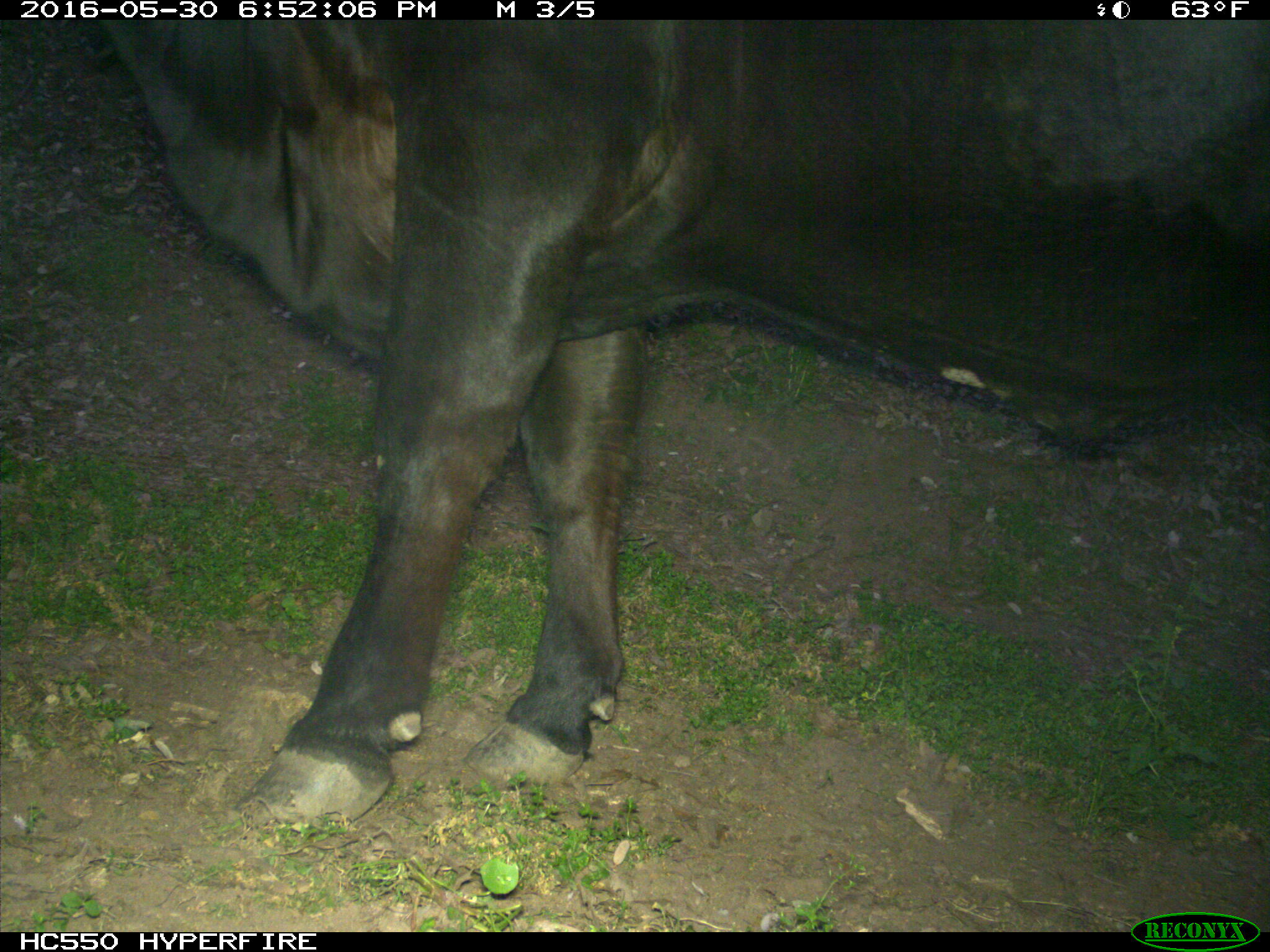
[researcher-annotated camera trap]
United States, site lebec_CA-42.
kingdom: Animalia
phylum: Chordata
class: Mammalia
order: Artiodactyla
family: Bovidae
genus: Bos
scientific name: Bos taurus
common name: domestic cow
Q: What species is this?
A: Bos taurus (domestic cow).